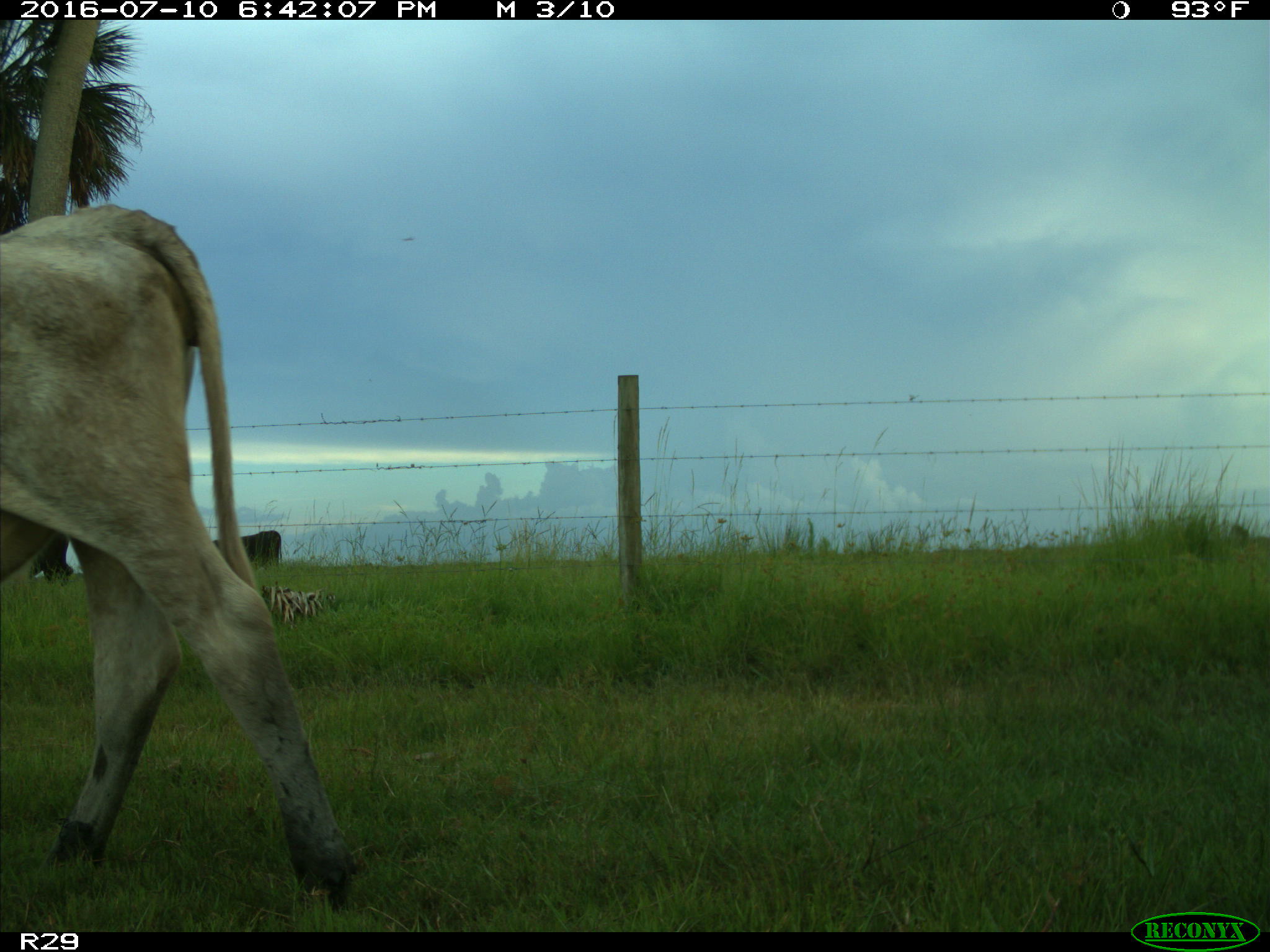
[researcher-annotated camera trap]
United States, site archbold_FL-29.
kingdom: Animalia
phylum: Chordata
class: Mammalia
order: Artiodactyla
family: Bovidae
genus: Bos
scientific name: Bos taurus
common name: domestic cow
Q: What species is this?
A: Bos taurus (domestic cow).